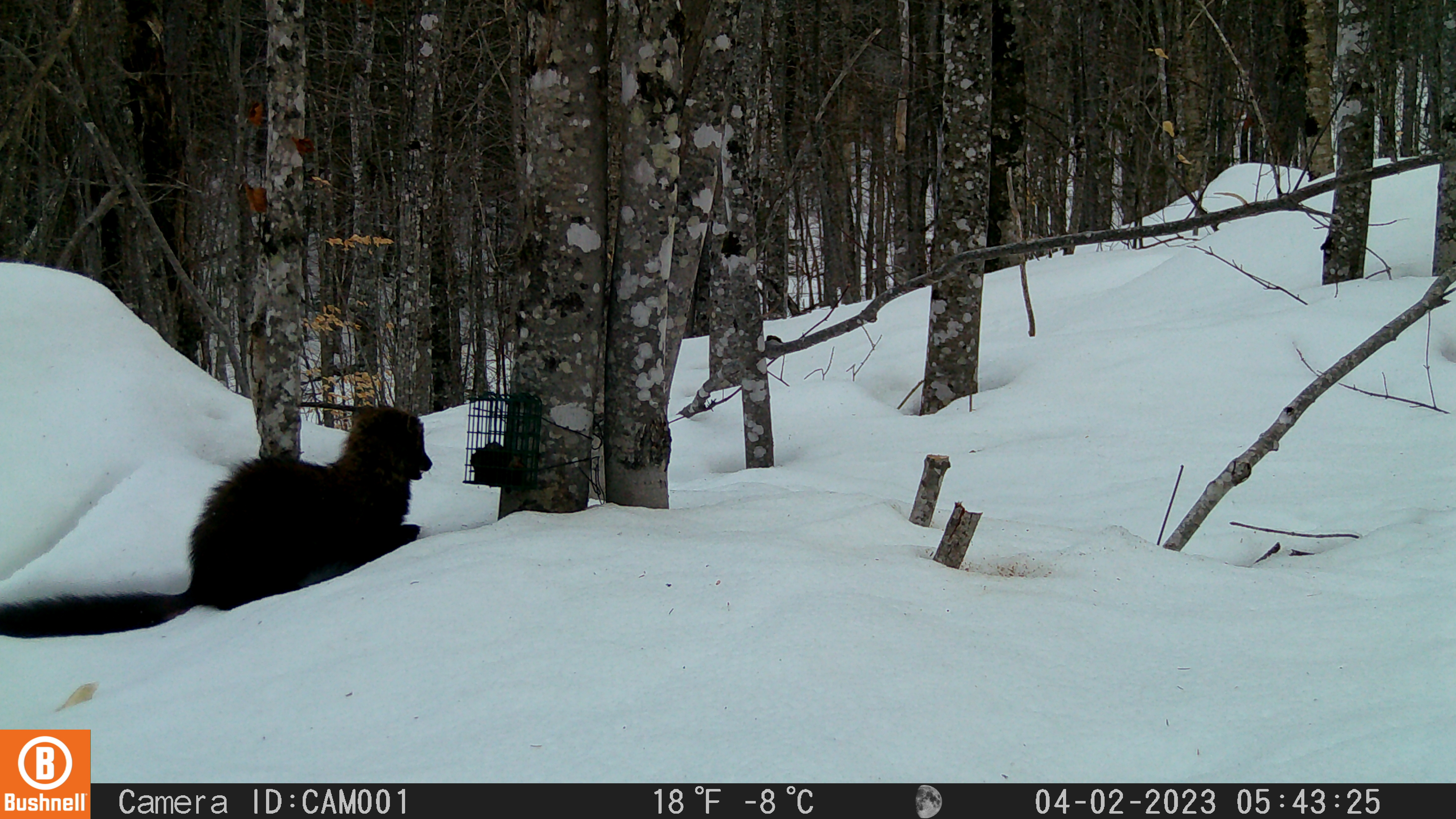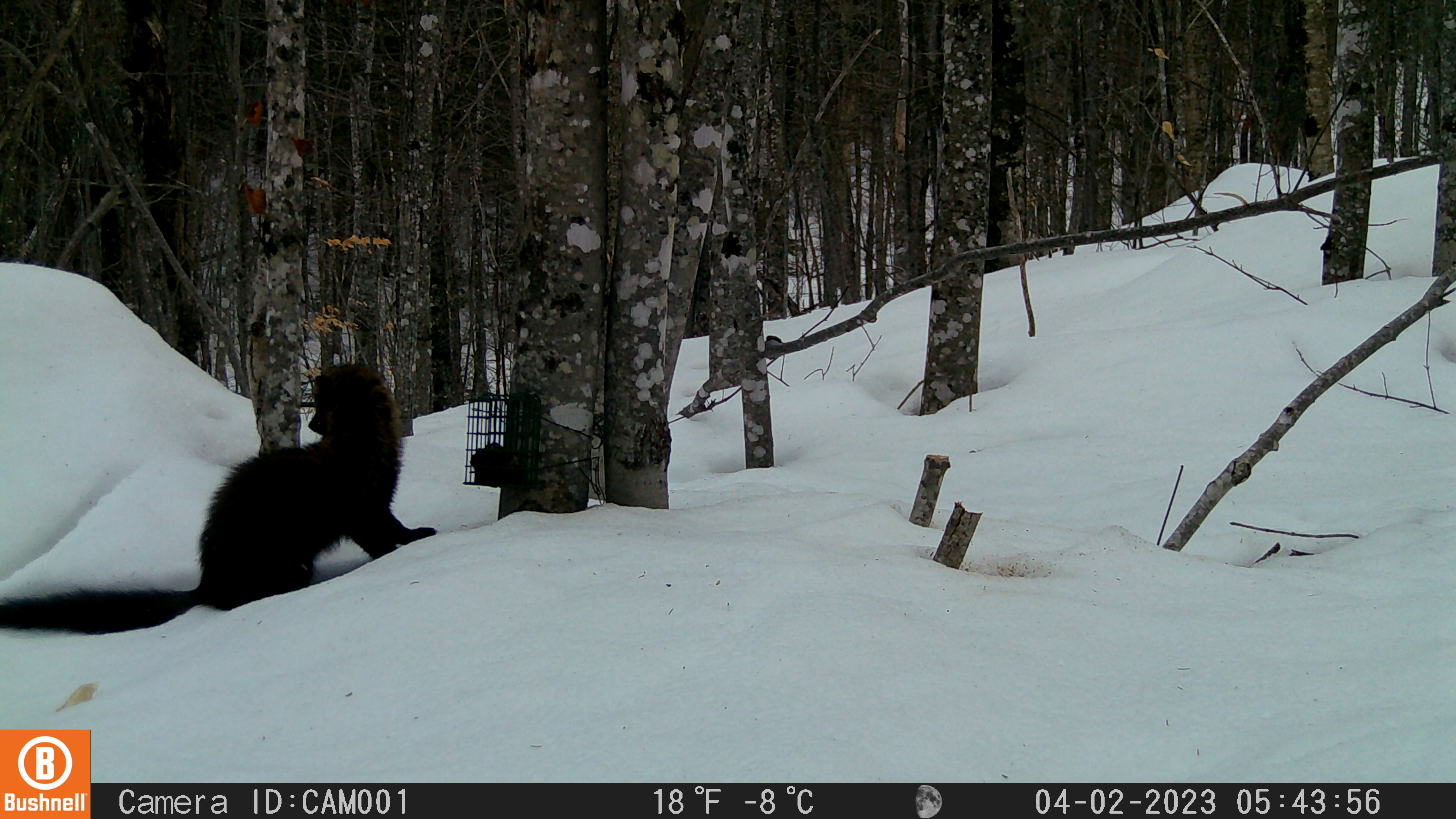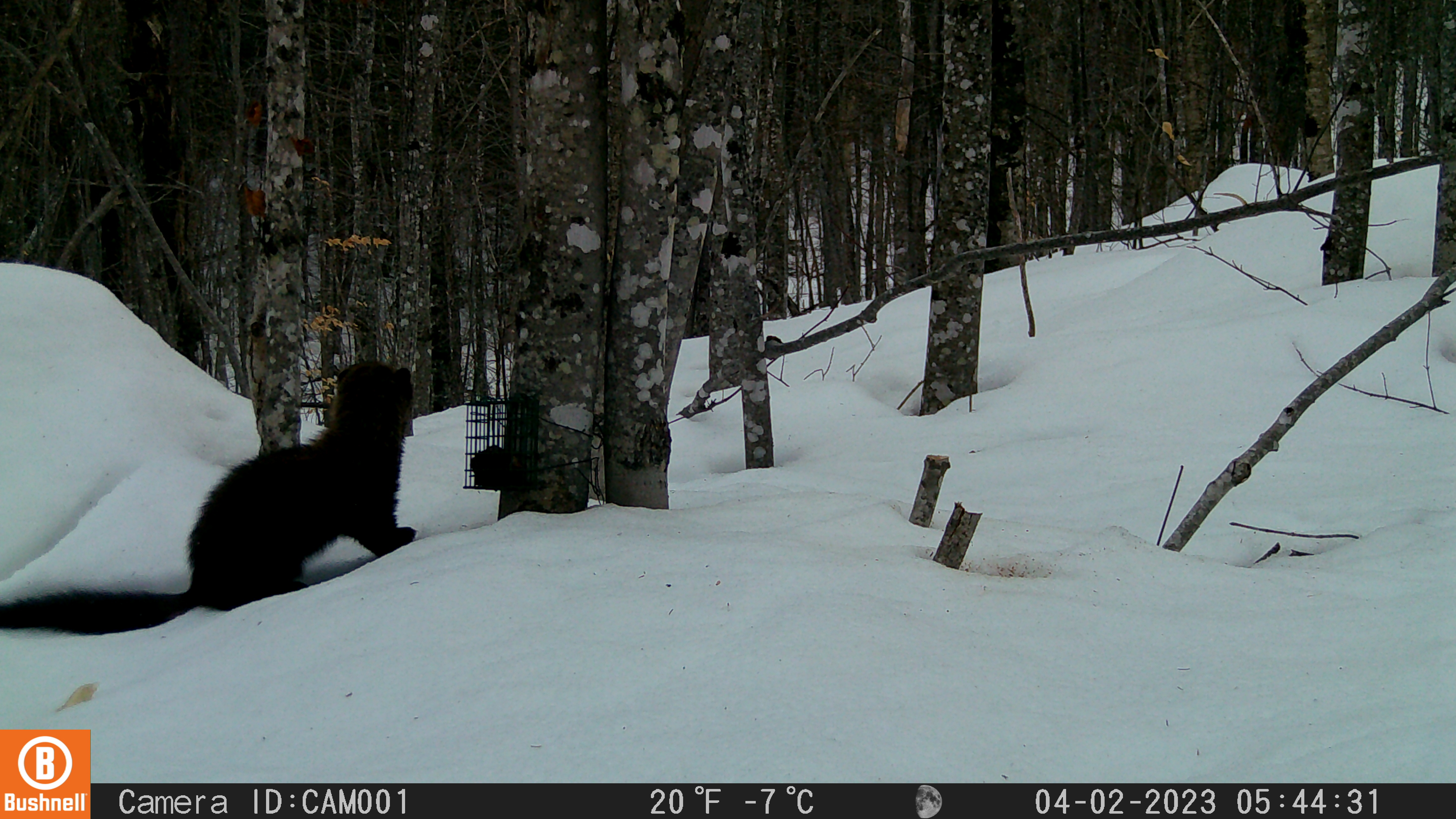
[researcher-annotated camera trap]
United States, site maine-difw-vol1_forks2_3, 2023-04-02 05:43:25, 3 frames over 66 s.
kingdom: Animalia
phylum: Chordata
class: Mammalia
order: Carnivora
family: Mustelidae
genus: Pekania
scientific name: Pekania pennanti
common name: fisher